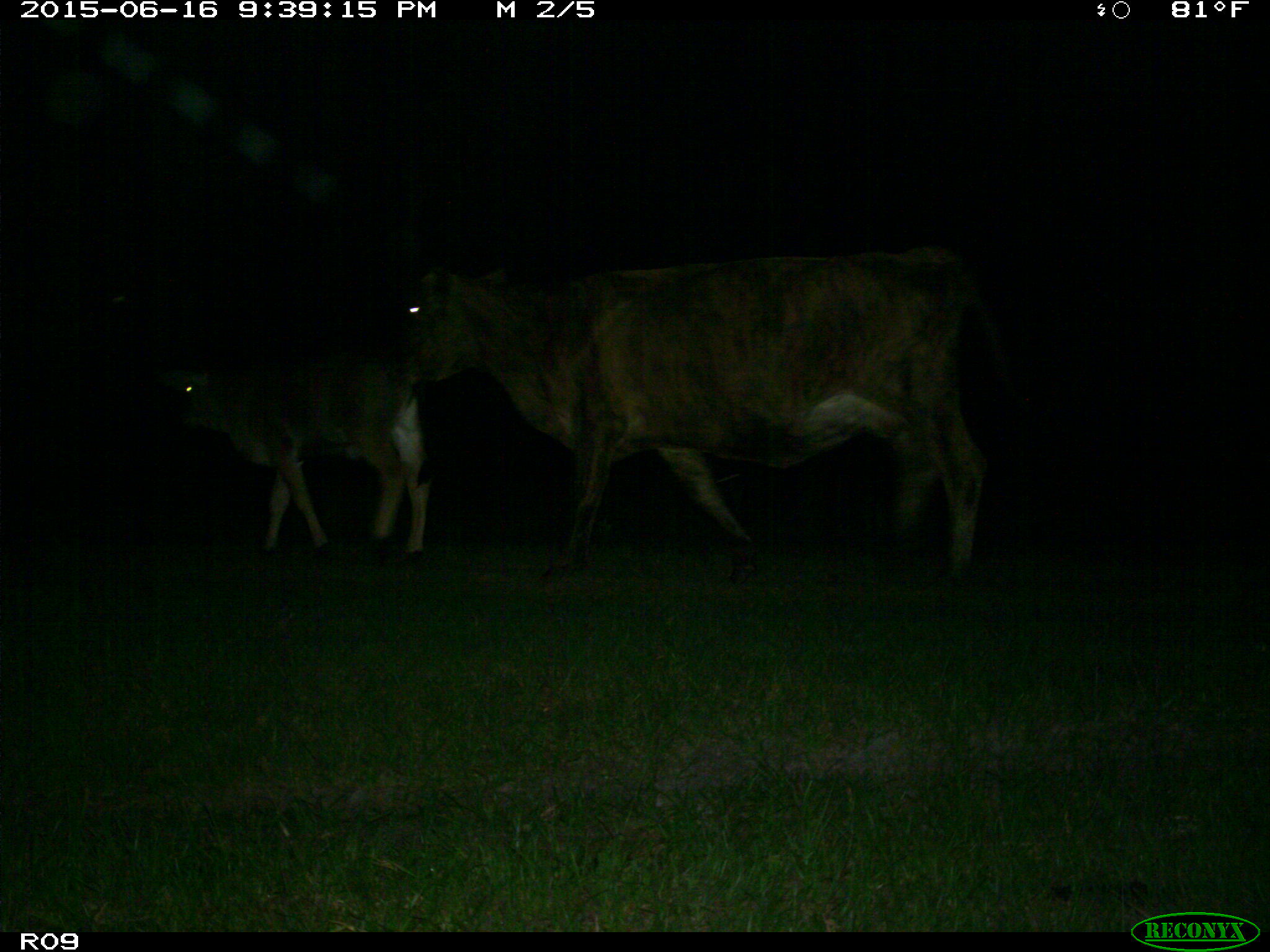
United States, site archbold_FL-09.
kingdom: Animalia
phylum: Chordata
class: Mammalia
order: Artiodactyla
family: Bovidae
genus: Bos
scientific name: Bos taurus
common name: domestic cow